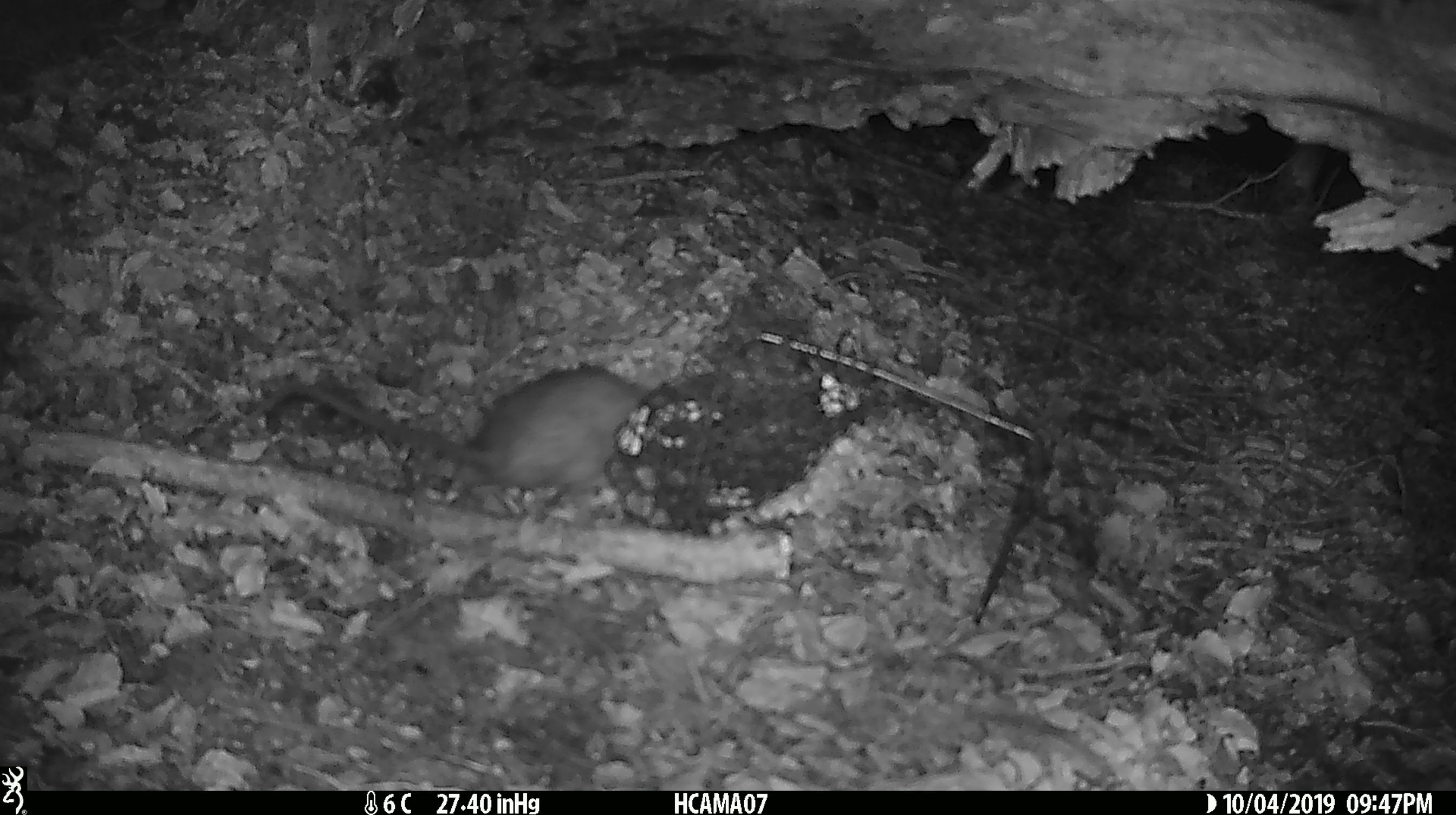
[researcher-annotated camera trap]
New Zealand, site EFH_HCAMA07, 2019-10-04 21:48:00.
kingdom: Animalia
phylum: Chordata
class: Mammalia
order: Rodentia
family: Muridae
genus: Rattus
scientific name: Rattus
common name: rat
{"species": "rat (Rattus)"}